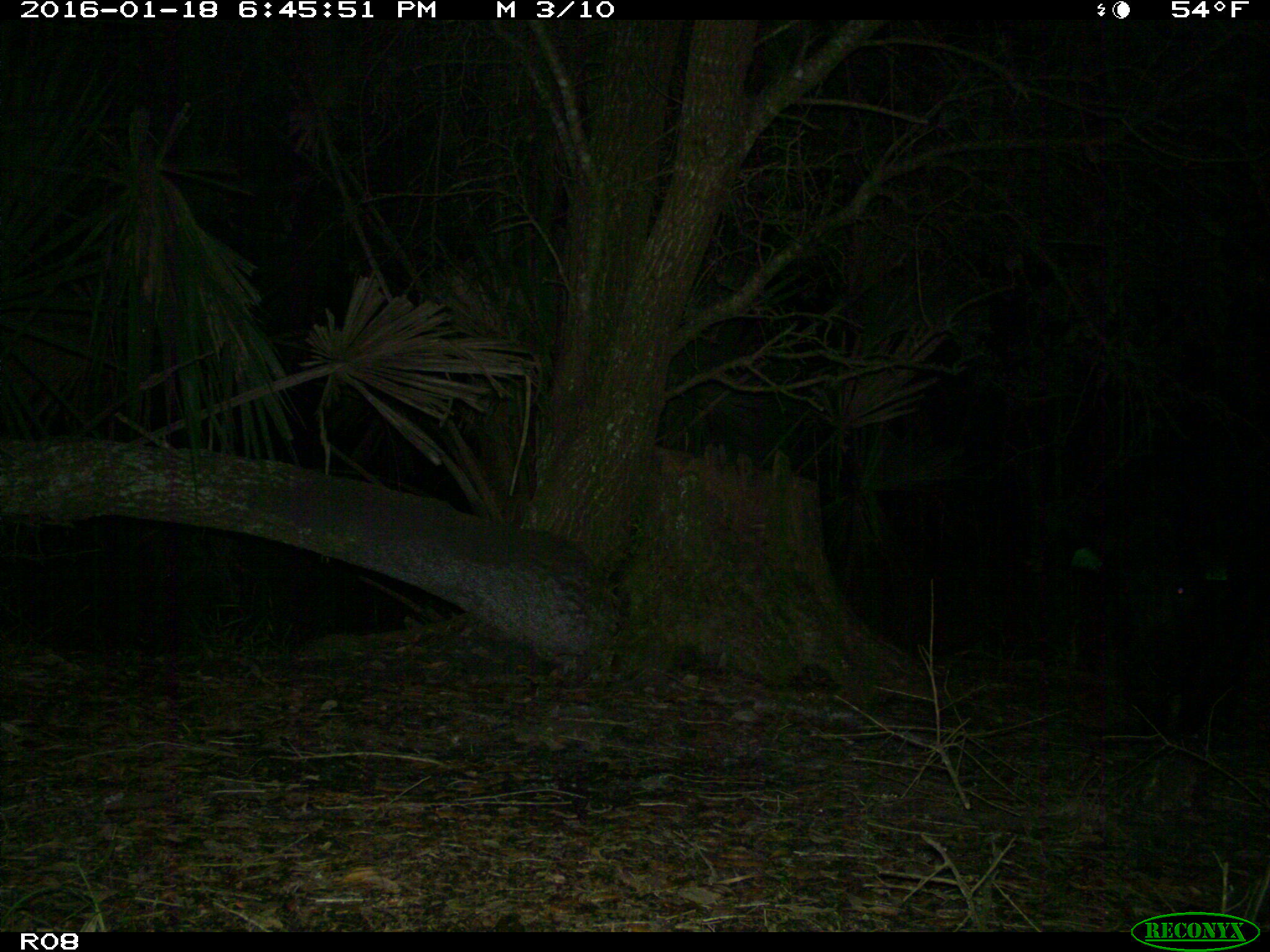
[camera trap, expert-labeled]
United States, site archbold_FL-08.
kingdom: Animalia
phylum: Chordata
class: Mammalia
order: Artiodactyla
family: Suidae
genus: Sus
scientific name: Sus scrofa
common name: wild boar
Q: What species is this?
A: Sus scrofa (wild boar).